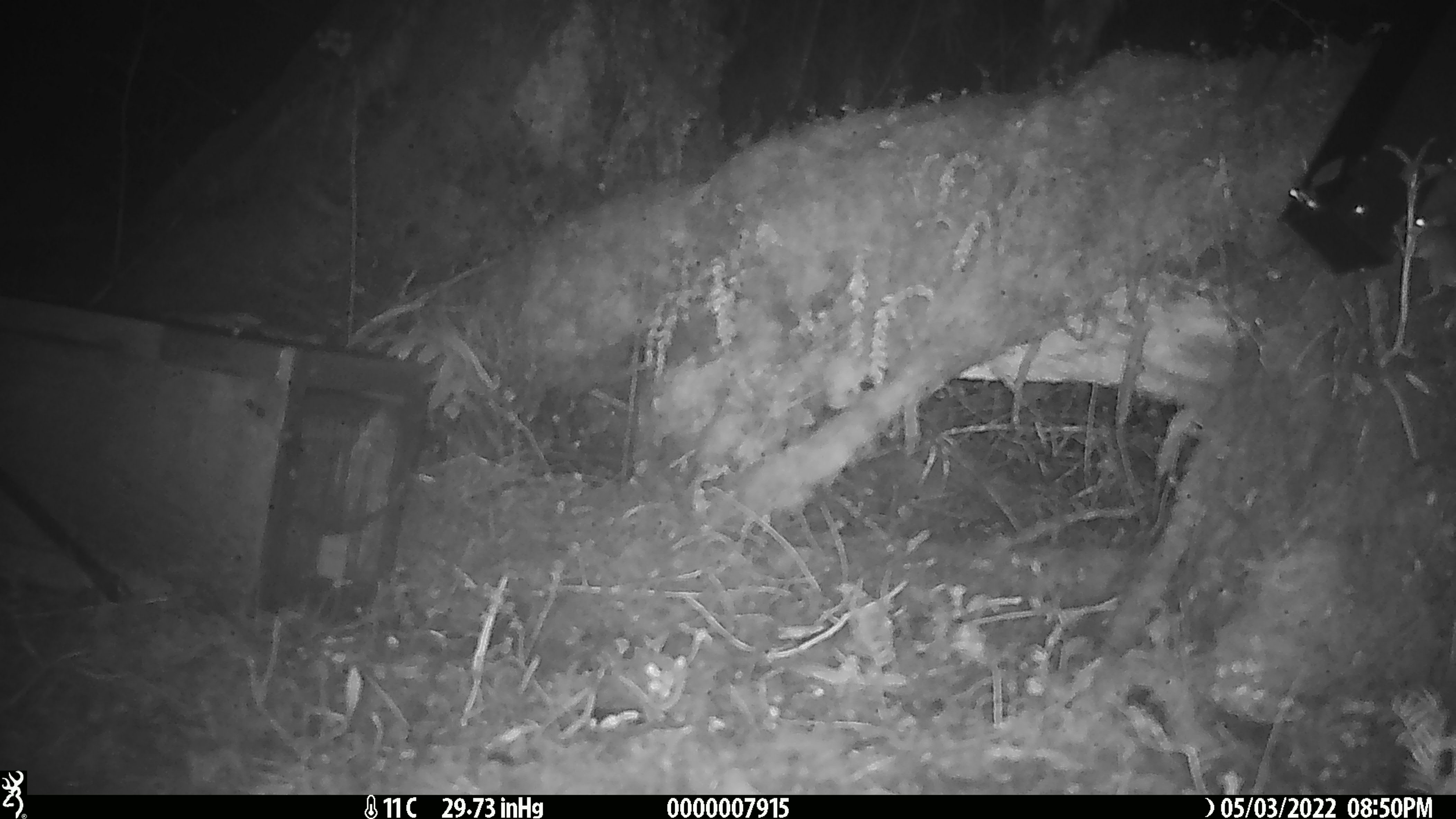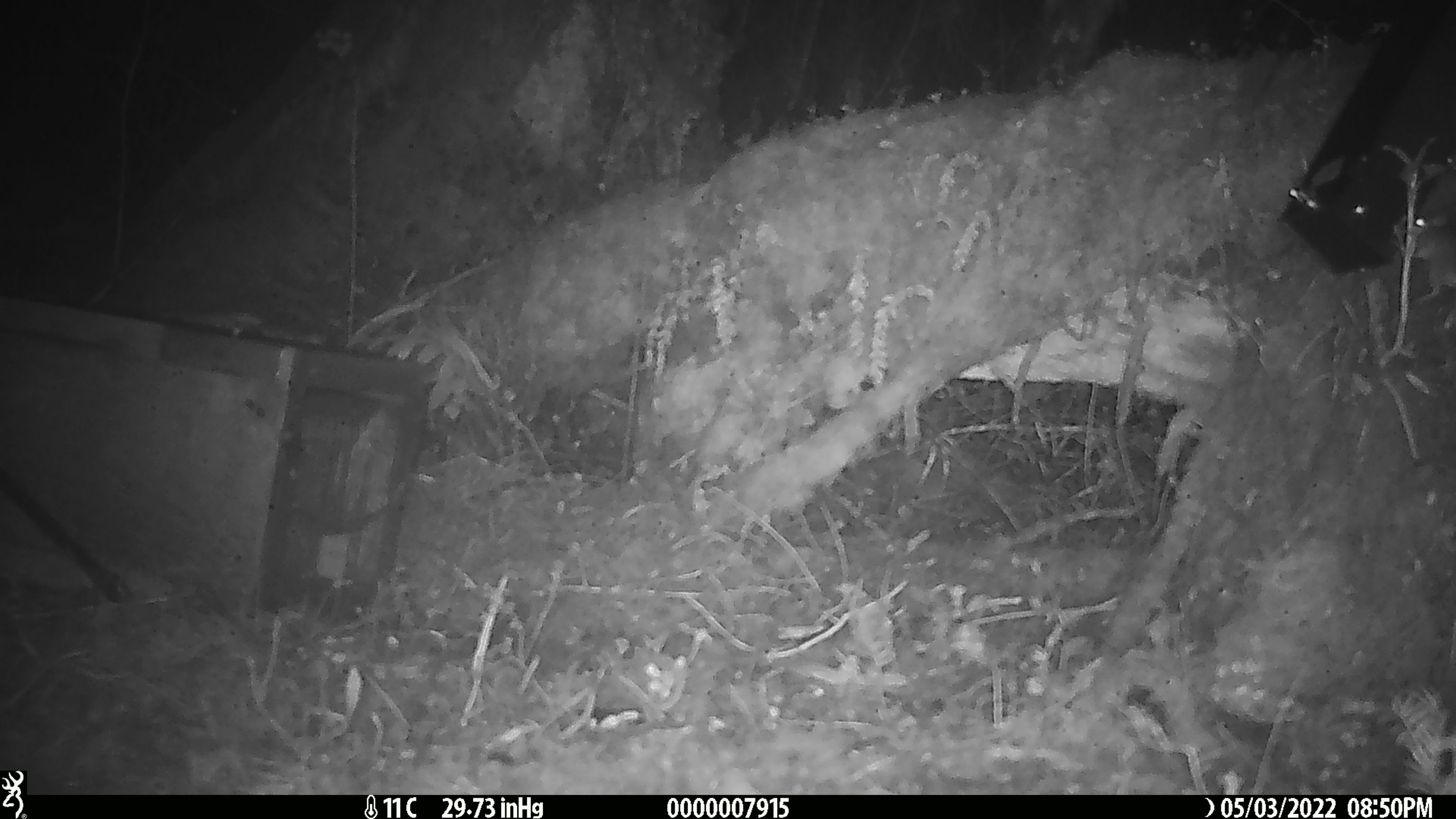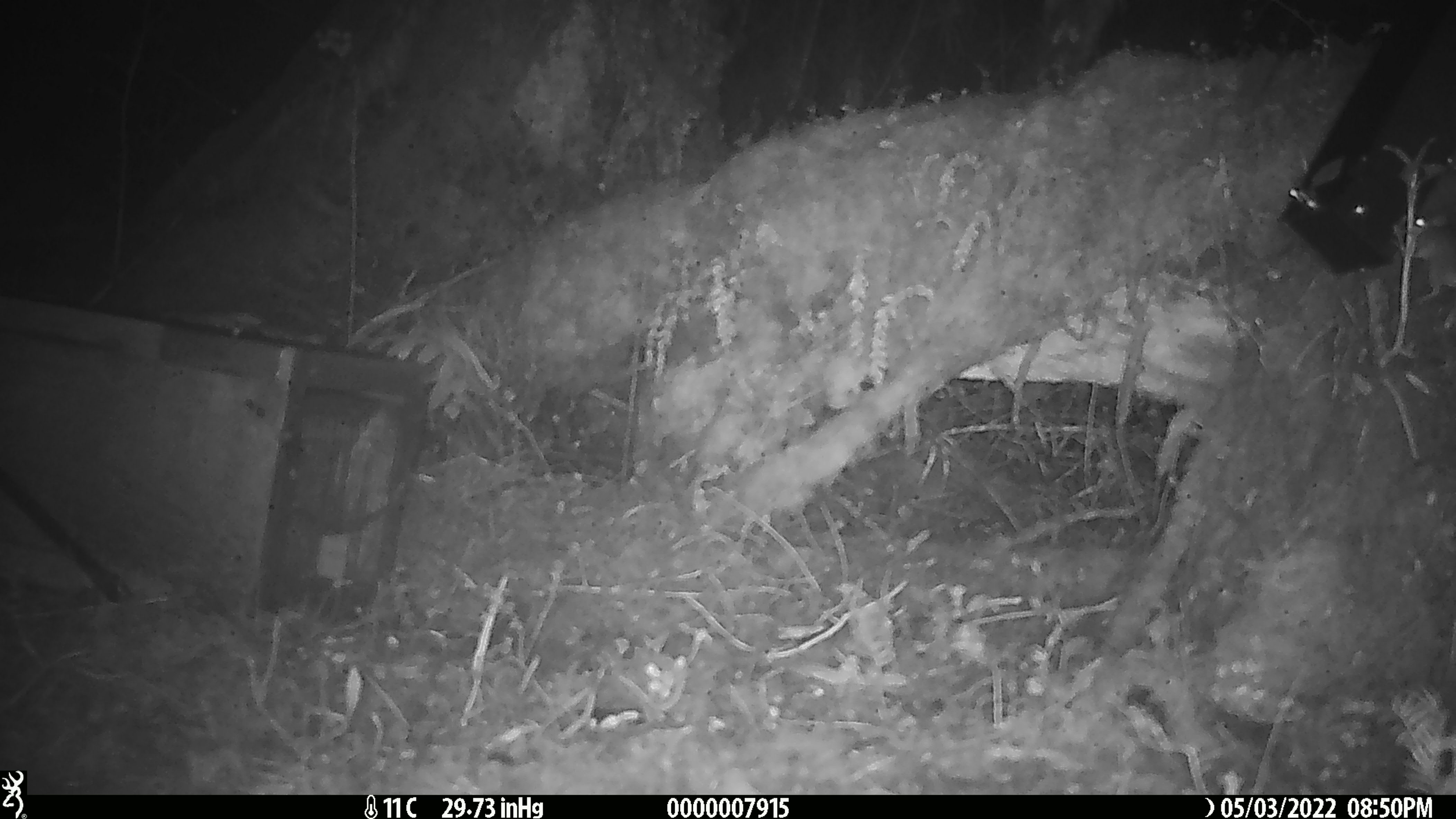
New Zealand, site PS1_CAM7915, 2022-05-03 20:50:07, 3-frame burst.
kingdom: Animalia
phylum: Chordata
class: Mammalia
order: Rodentia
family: Muridae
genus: Mus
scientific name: Mus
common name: mouse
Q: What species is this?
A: Mouse (Mus).